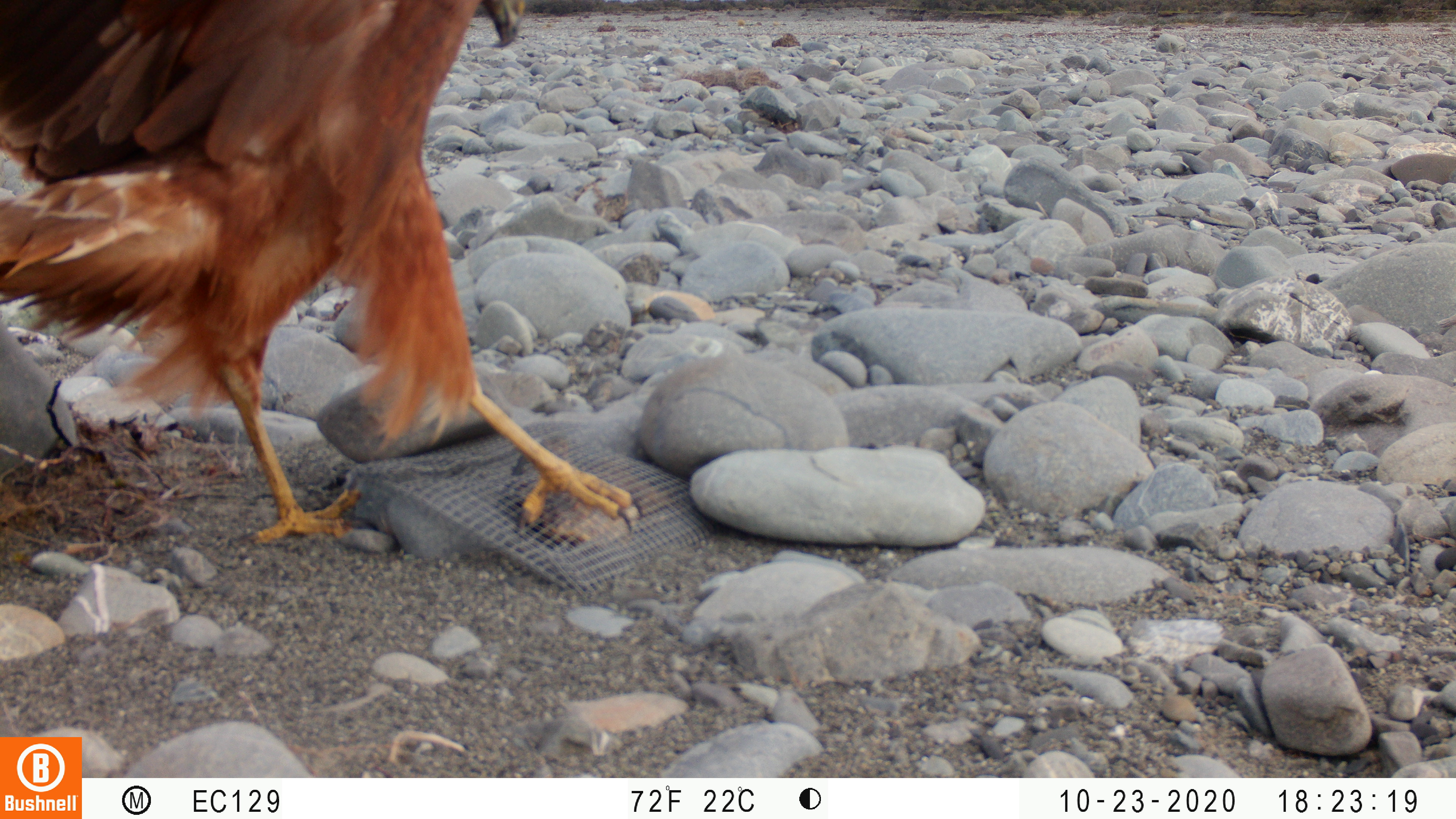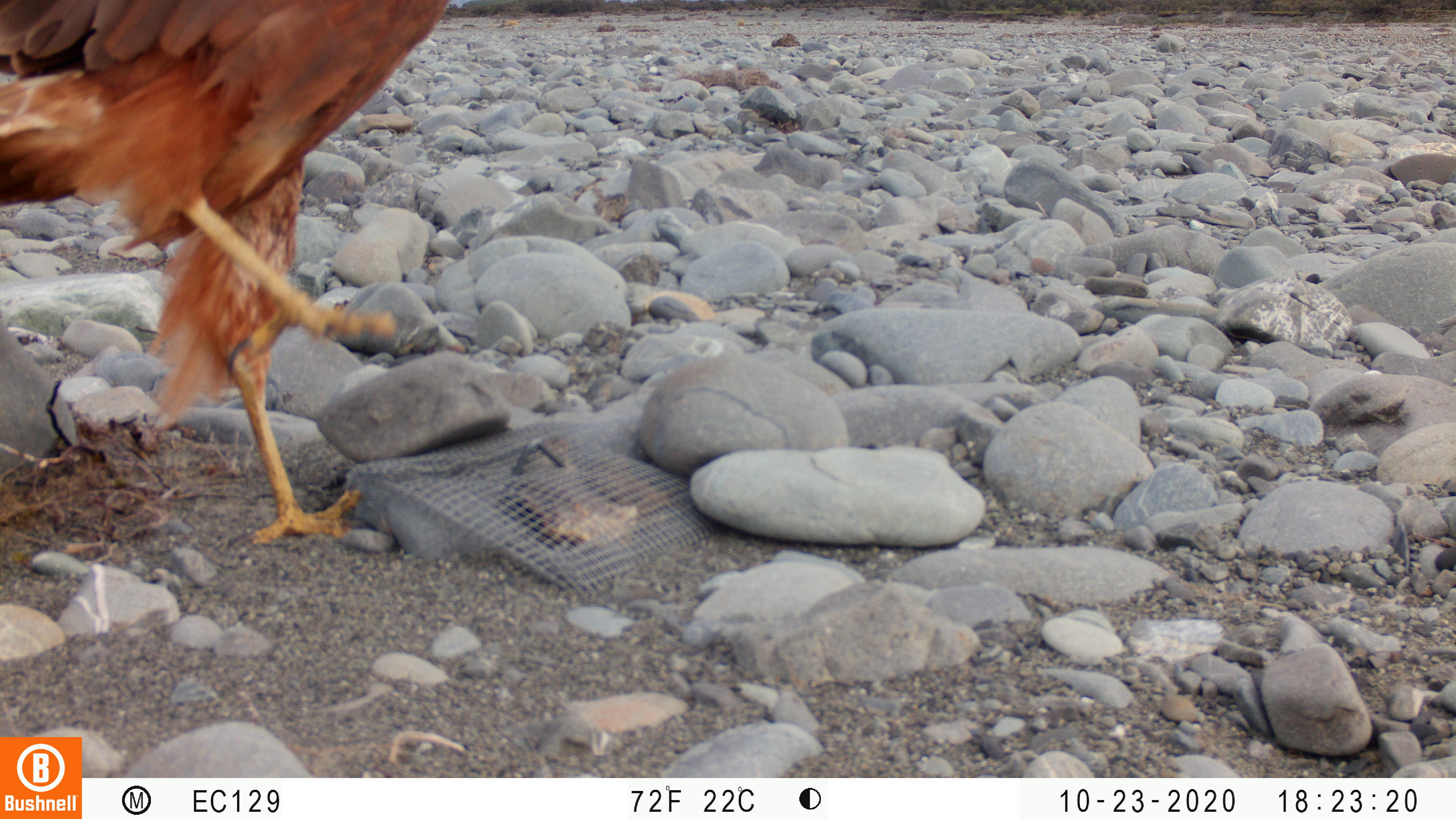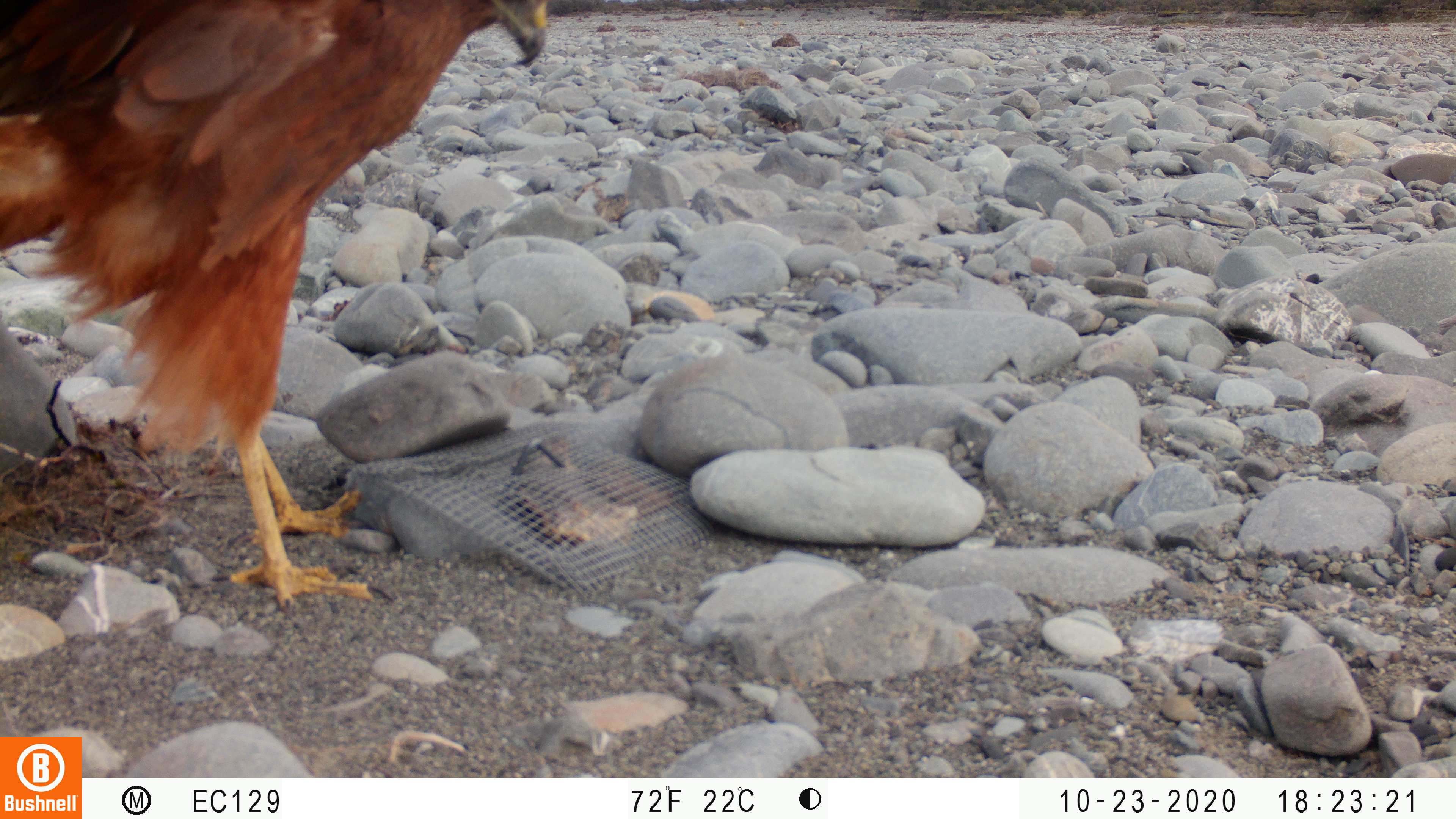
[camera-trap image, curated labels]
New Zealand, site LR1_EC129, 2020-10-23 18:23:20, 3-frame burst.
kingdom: Animalia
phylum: Chordata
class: Aves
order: Accipitriformes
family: Accipitridae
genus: Circus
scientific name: Circus approximans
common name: swamp harrier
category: harrier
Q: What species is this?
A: Harrier (swamp harrier) (Circus approximans).